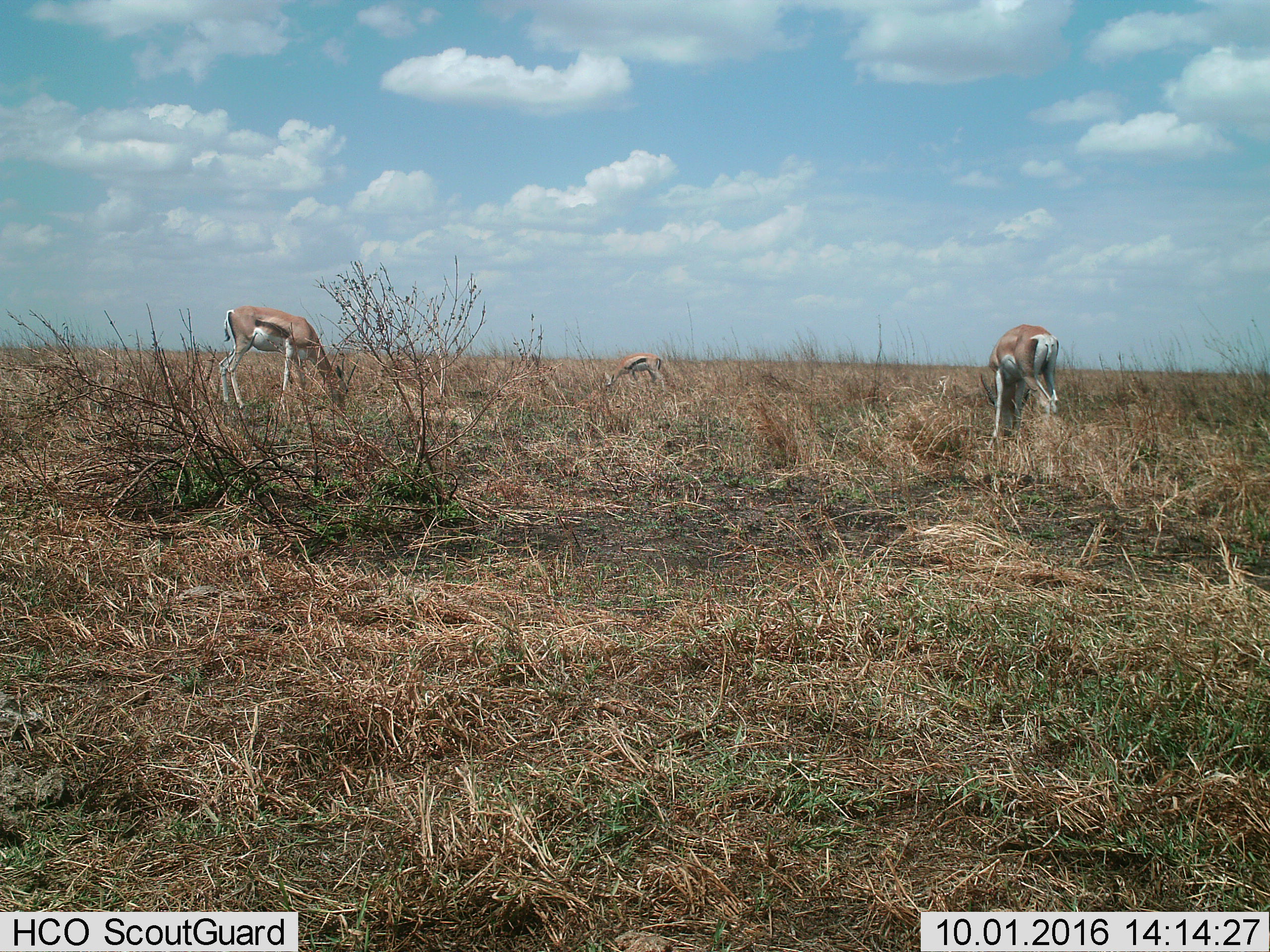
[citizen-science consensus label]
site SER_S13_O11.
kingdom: Animalia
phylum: Chordata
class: Mammalia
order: Artiodactyla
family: Bovidae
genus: Eudorcas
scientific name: Eudorcas thomsonii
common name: thomson's gazelle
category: gazellethomsons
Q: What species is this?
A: Gazellethomsons (thomson's gazelle) (Eudorcas thomsonii).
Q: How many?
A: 3.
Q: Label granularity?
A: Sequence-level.